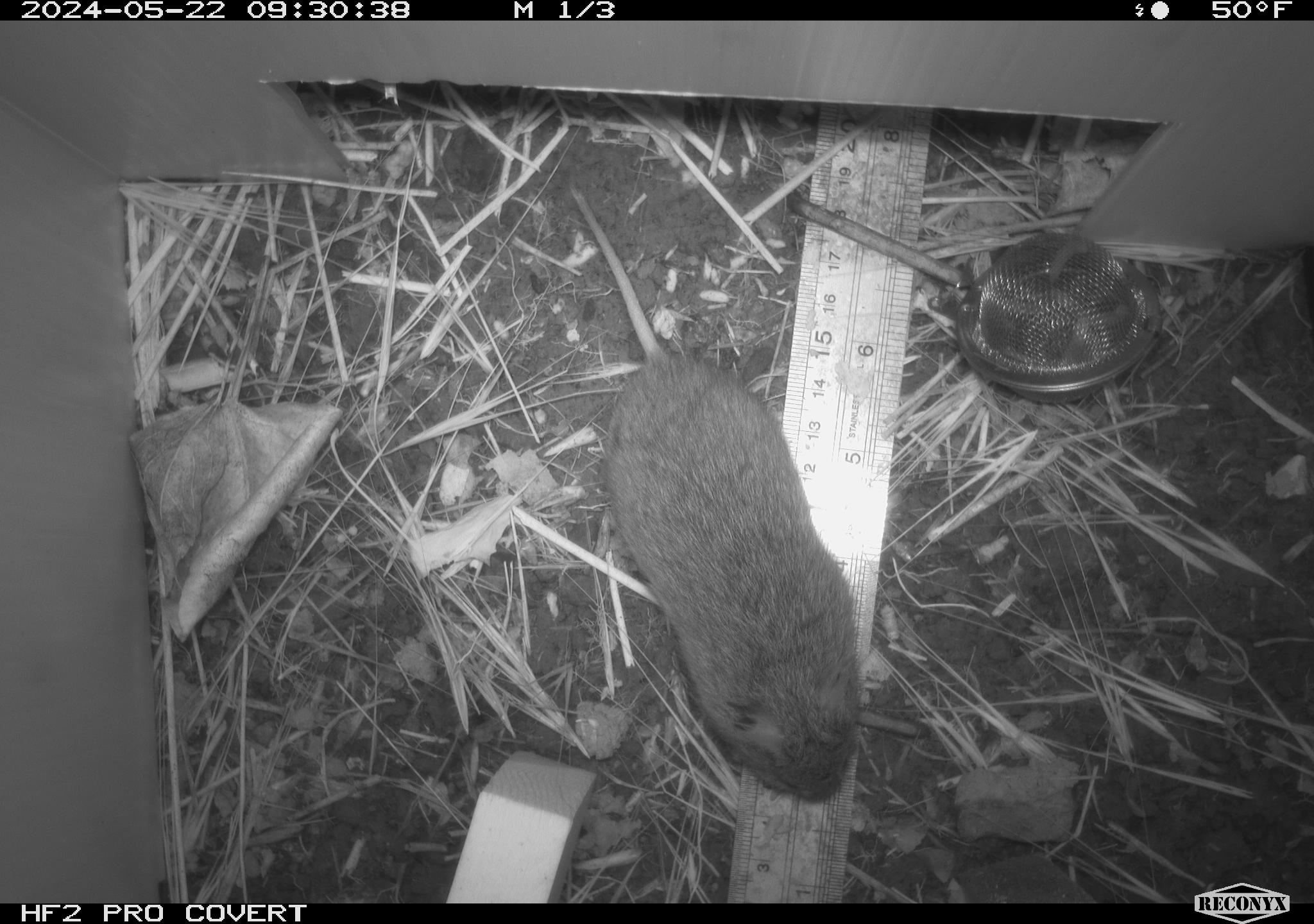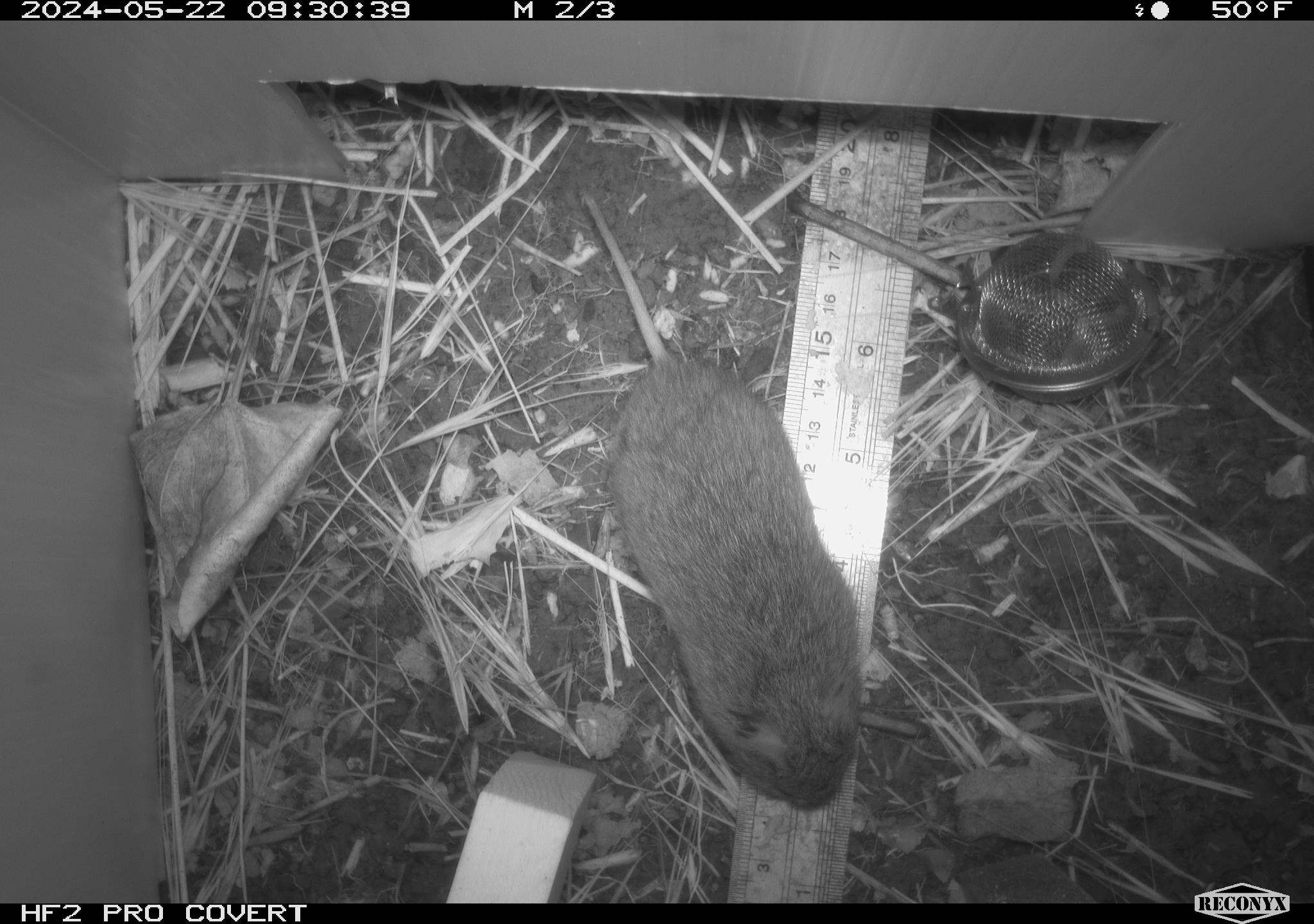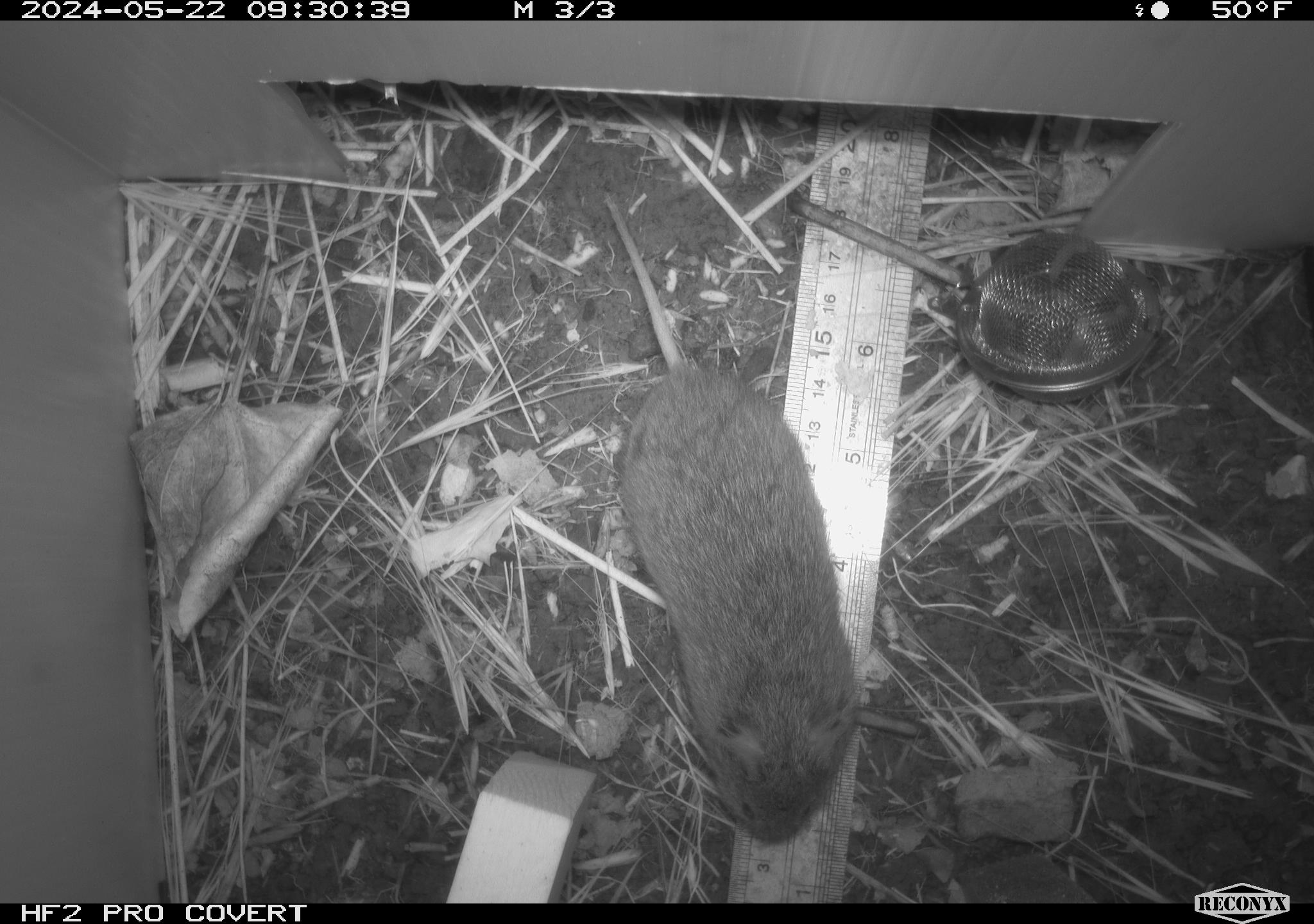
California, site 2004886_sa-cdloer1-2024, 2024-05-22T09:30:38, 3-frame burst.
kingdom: Animalia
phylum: Chordata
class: Mammalia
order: Rodentia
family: Cricetidae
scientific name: Arvicolinae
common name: voles, lemmings, and muskrats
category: arvicolinae subfamily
Arvicolinae subfamily (voles, lemmings, and muskrats) (Arvicolinae).